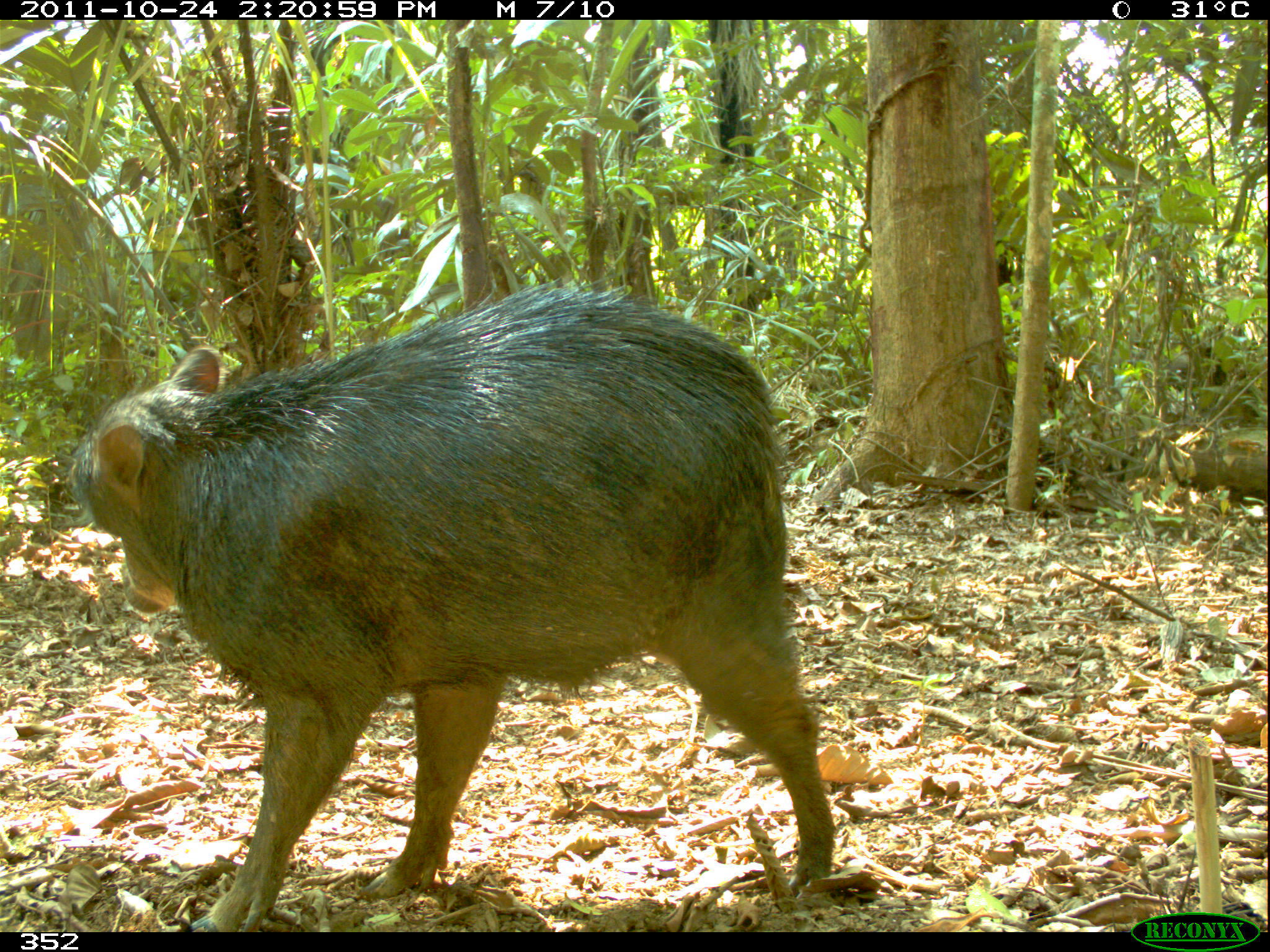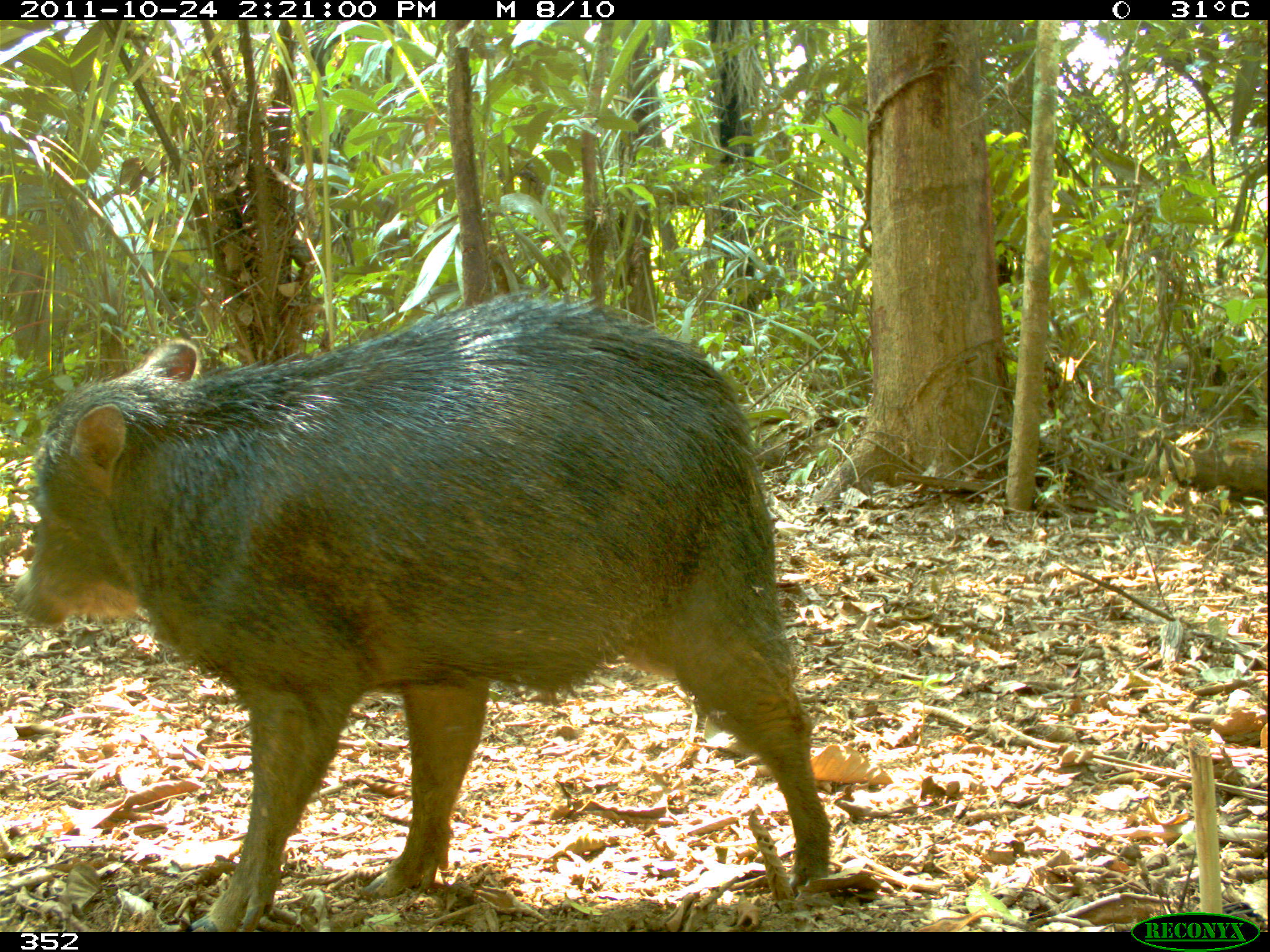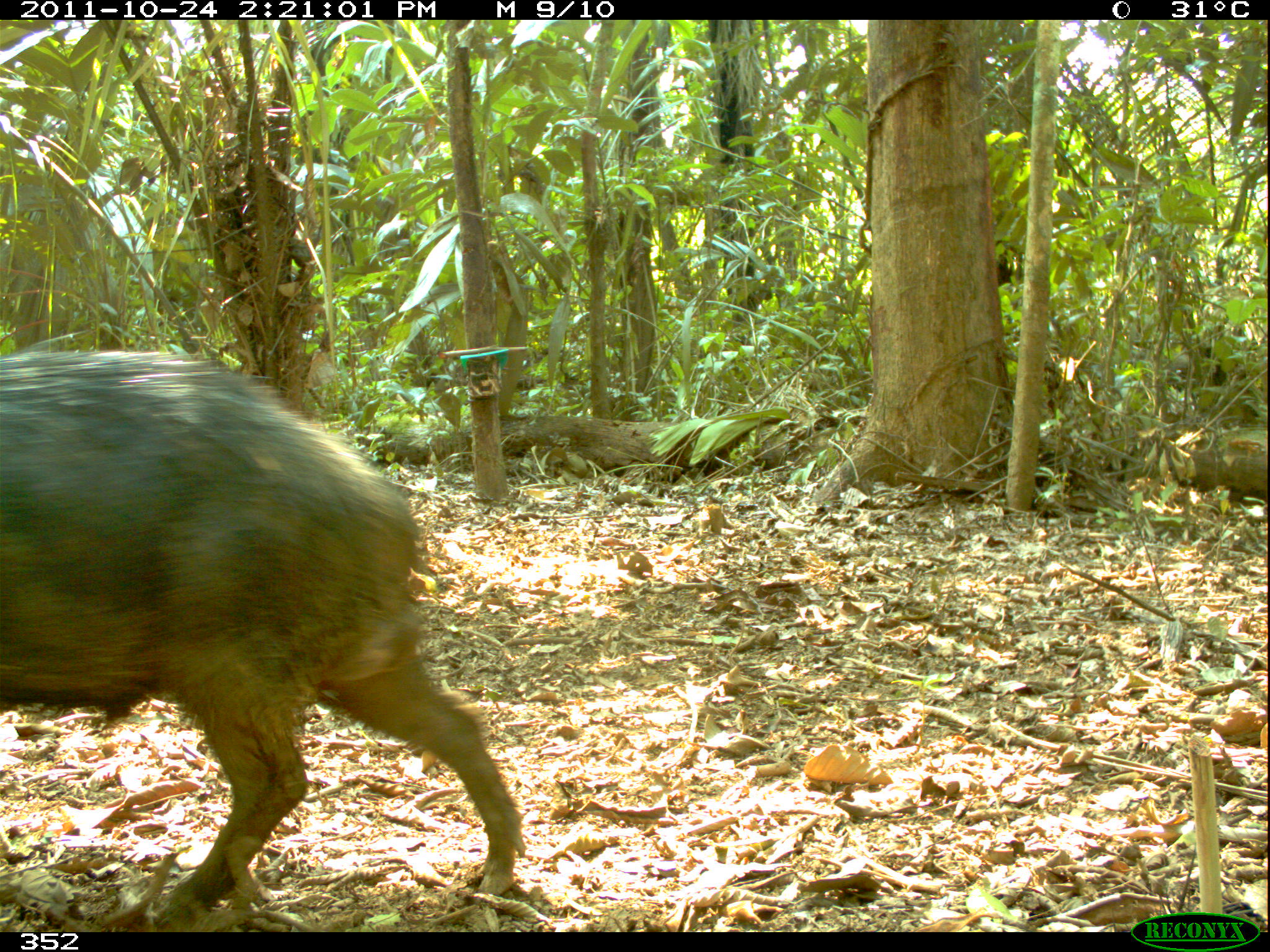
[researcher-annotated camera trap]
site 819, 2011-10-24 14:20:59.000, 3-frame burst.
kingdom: Animalia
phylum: Chordata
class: Mammalia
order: Artiodactyla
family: Tayassuidae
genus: Tayassu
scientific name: Tayassu pecari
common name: white-lipped peccary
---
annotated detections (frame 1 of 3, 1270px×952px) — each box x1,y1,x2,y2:
tayassu pecari: 60,269,835,932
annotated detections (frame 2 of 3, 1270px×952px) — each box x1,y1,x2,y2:
tayassu pecari: 9,284,832,932